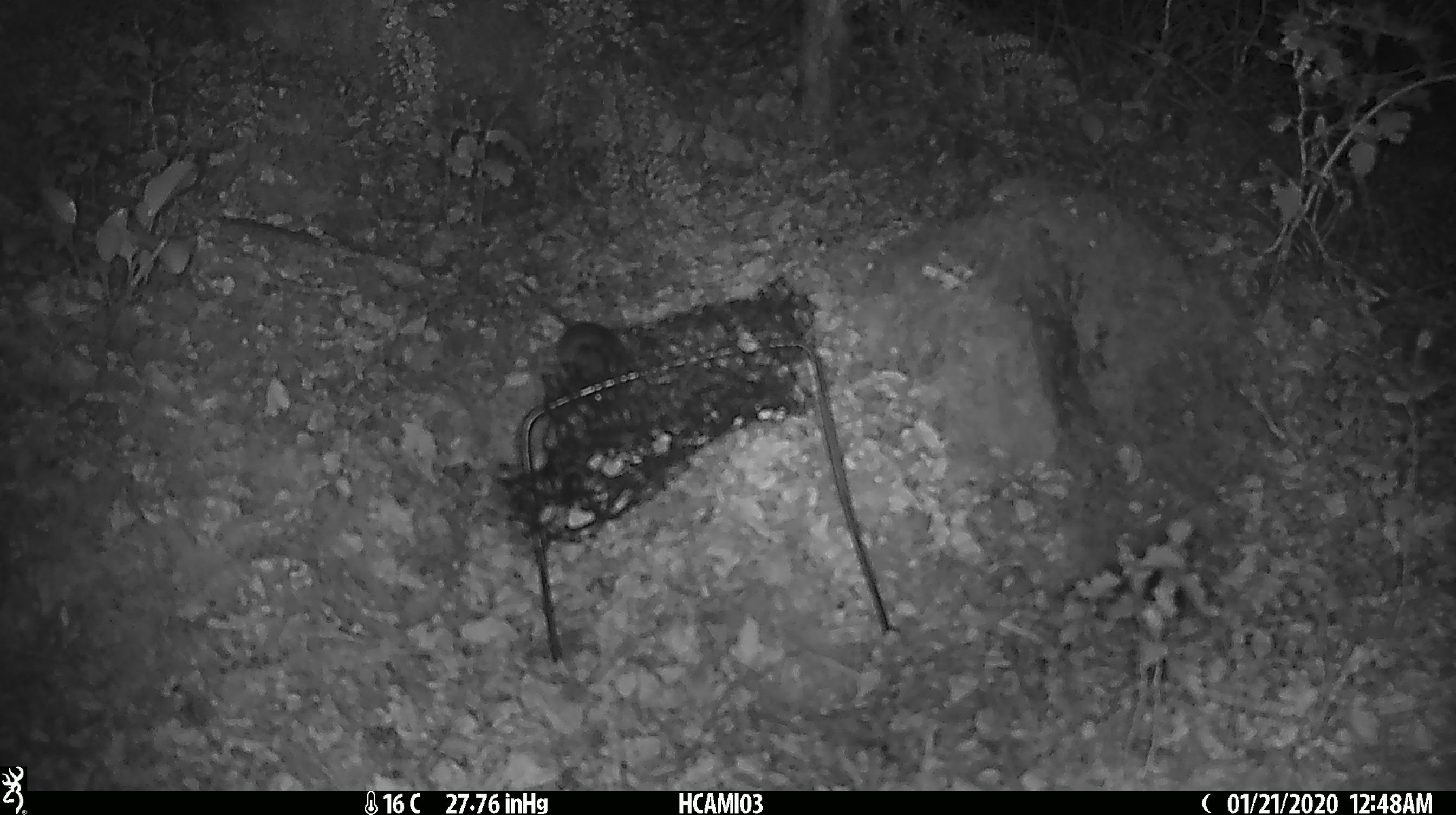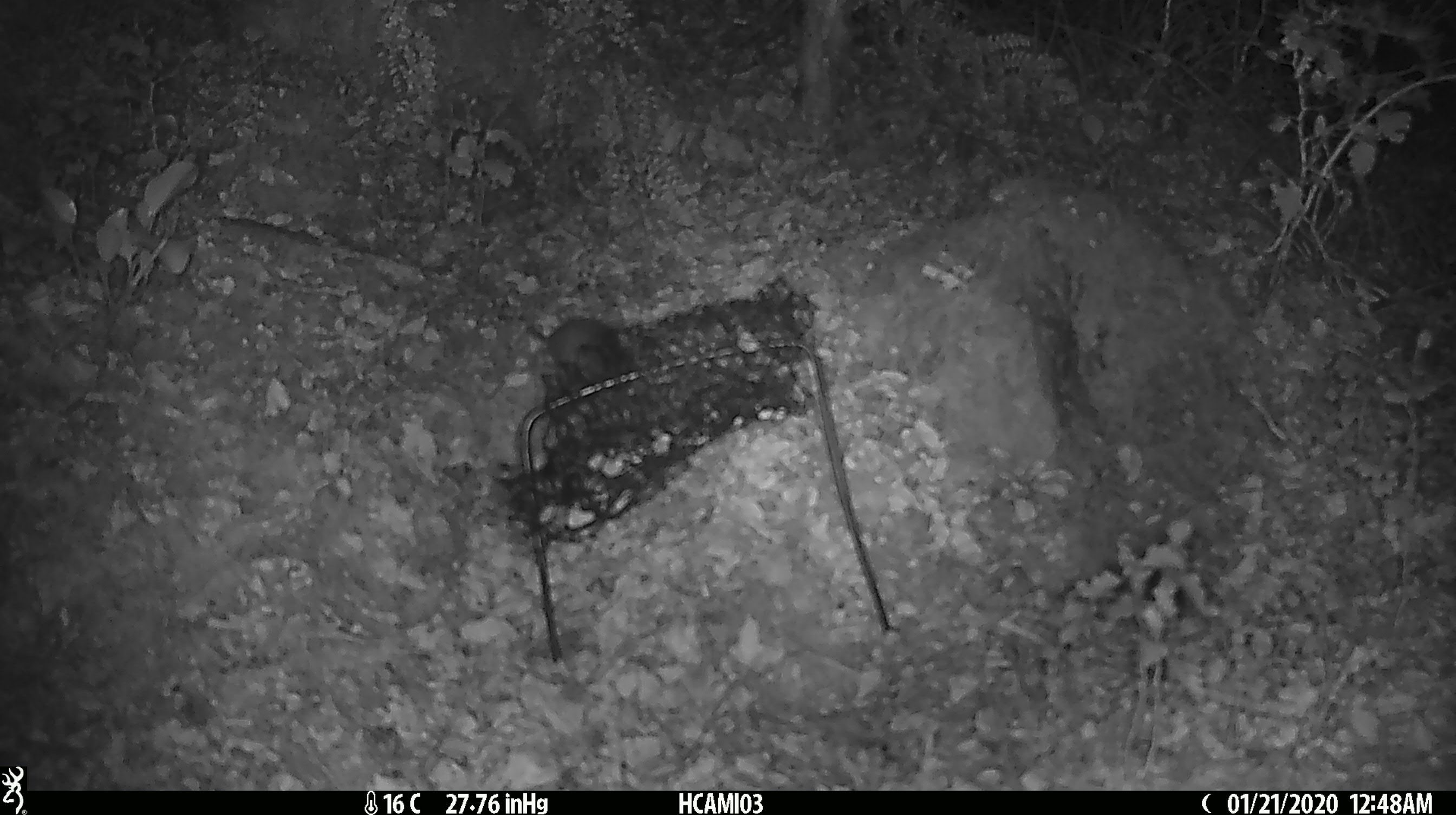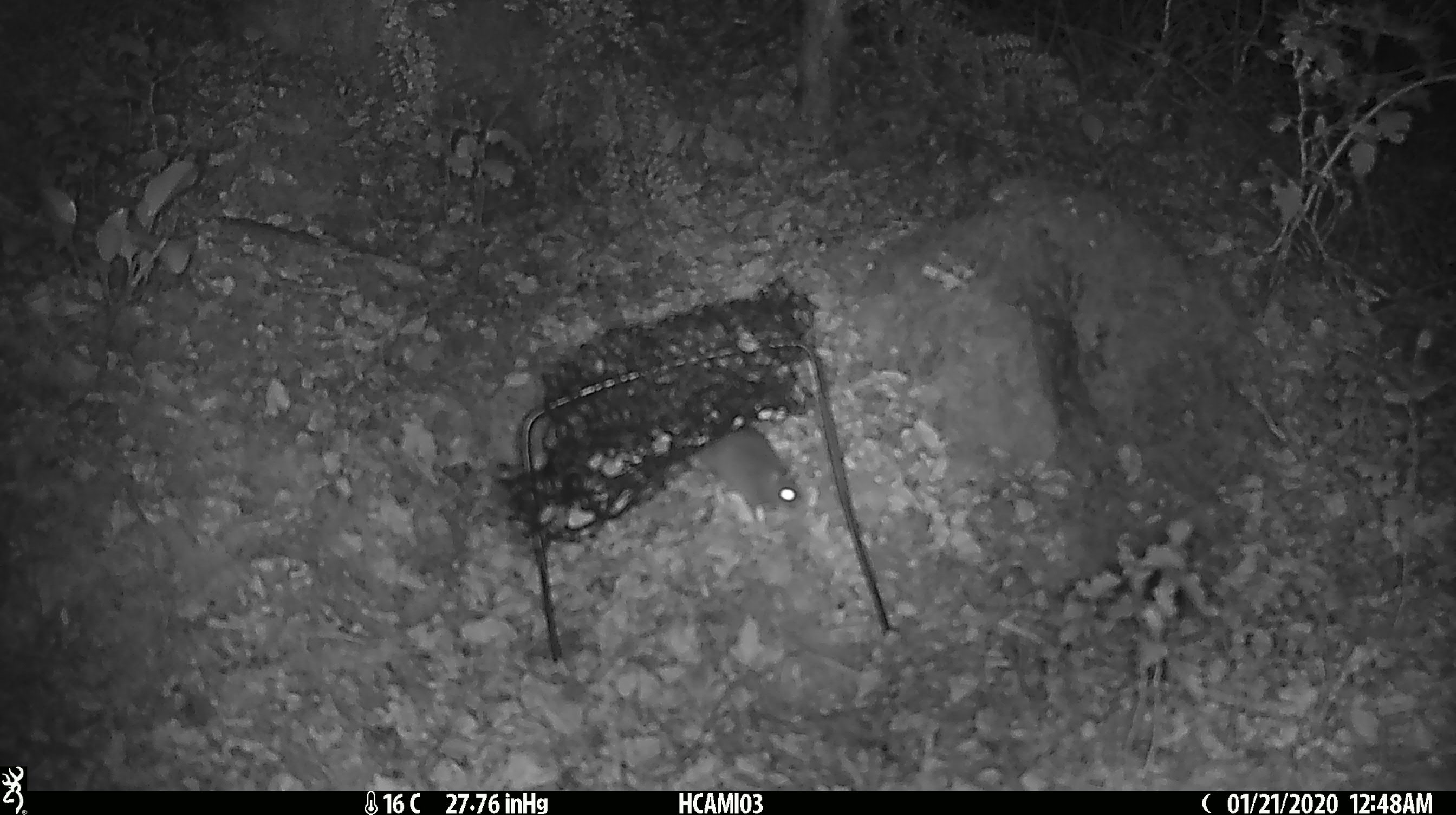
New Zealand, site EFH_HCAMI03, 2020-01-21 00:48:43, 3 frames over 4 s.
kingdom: Animalia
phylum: Chordata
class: Mammalia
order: Rodentia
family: Muridae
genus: Mus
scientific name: Mus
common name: mouse